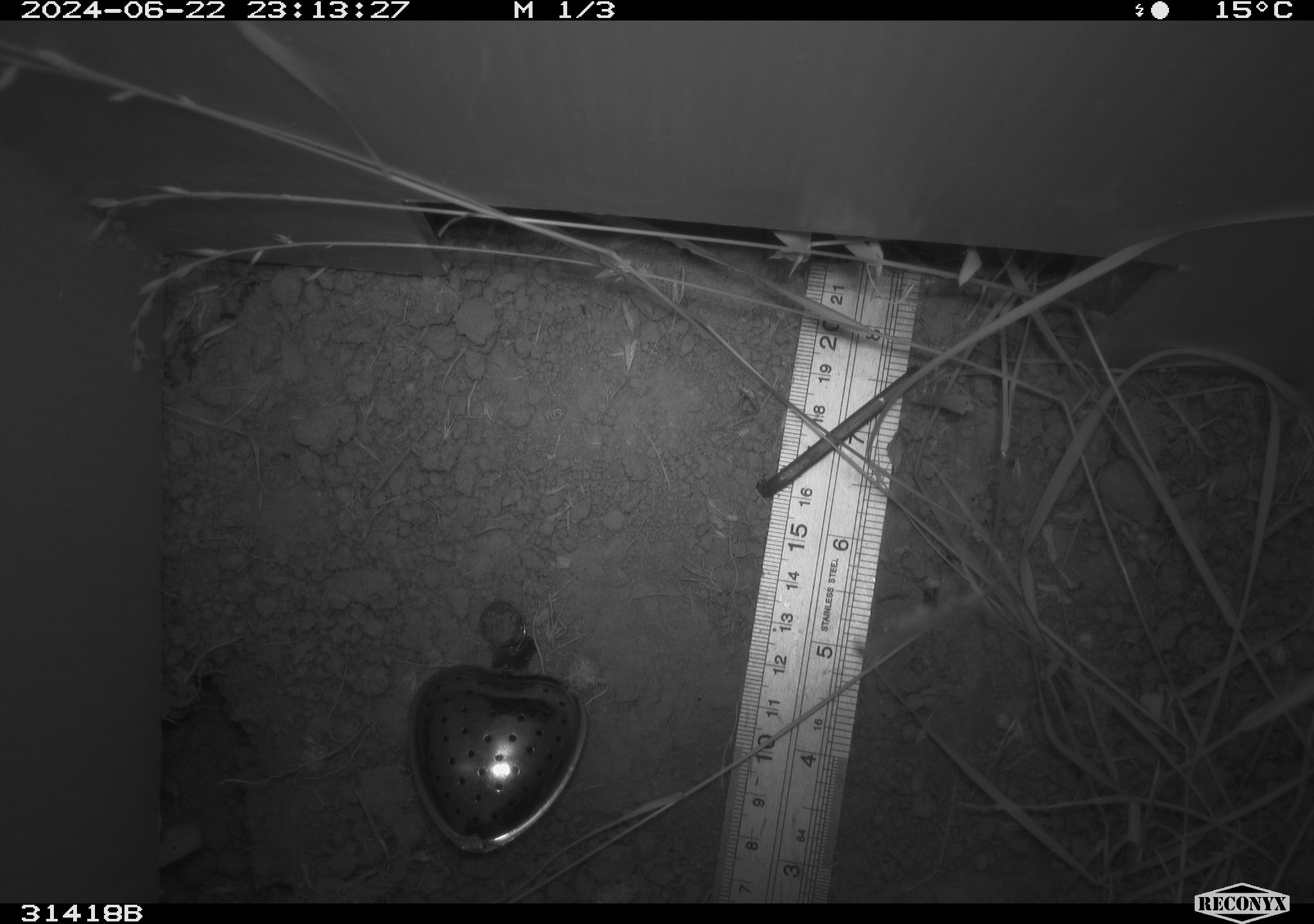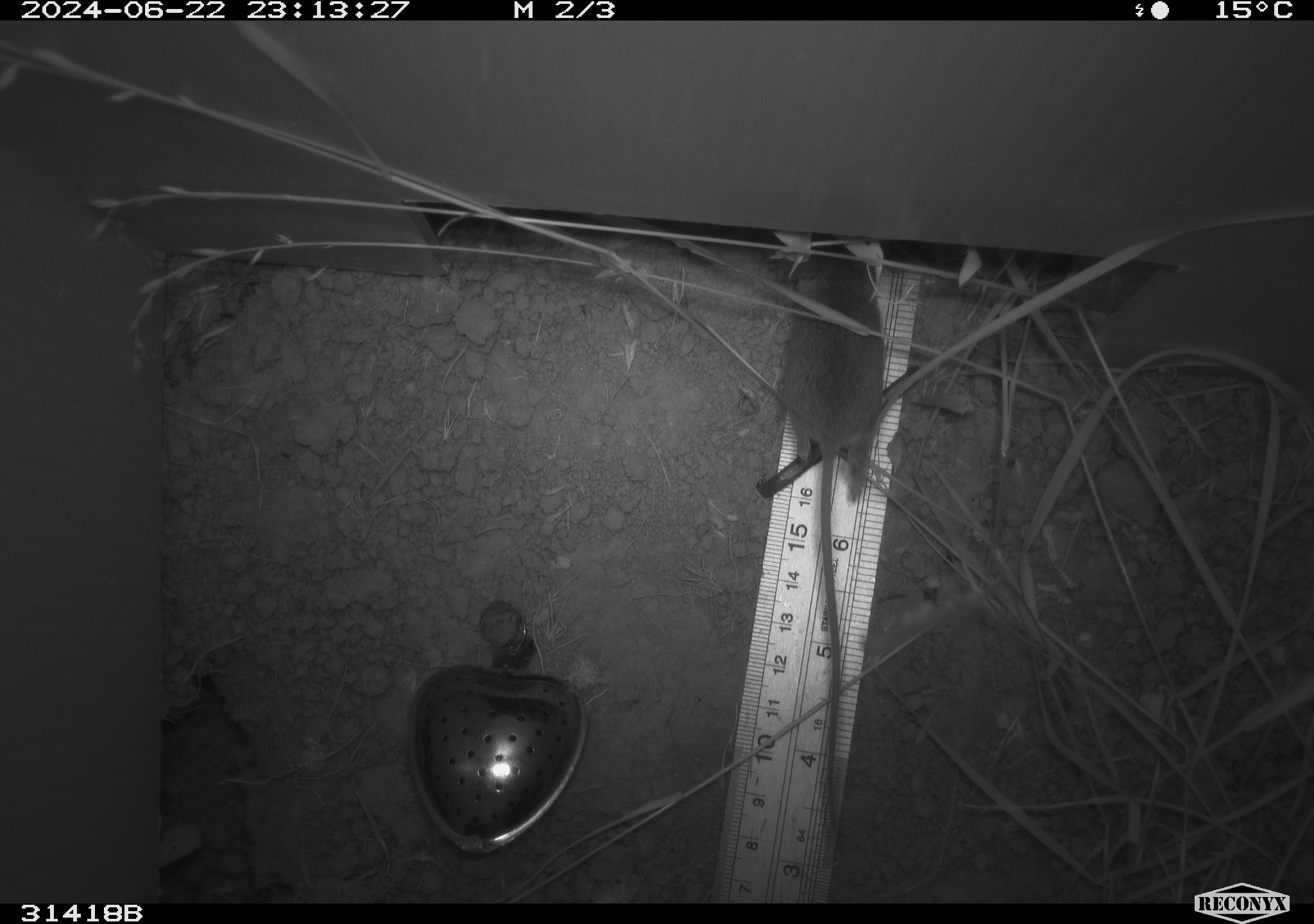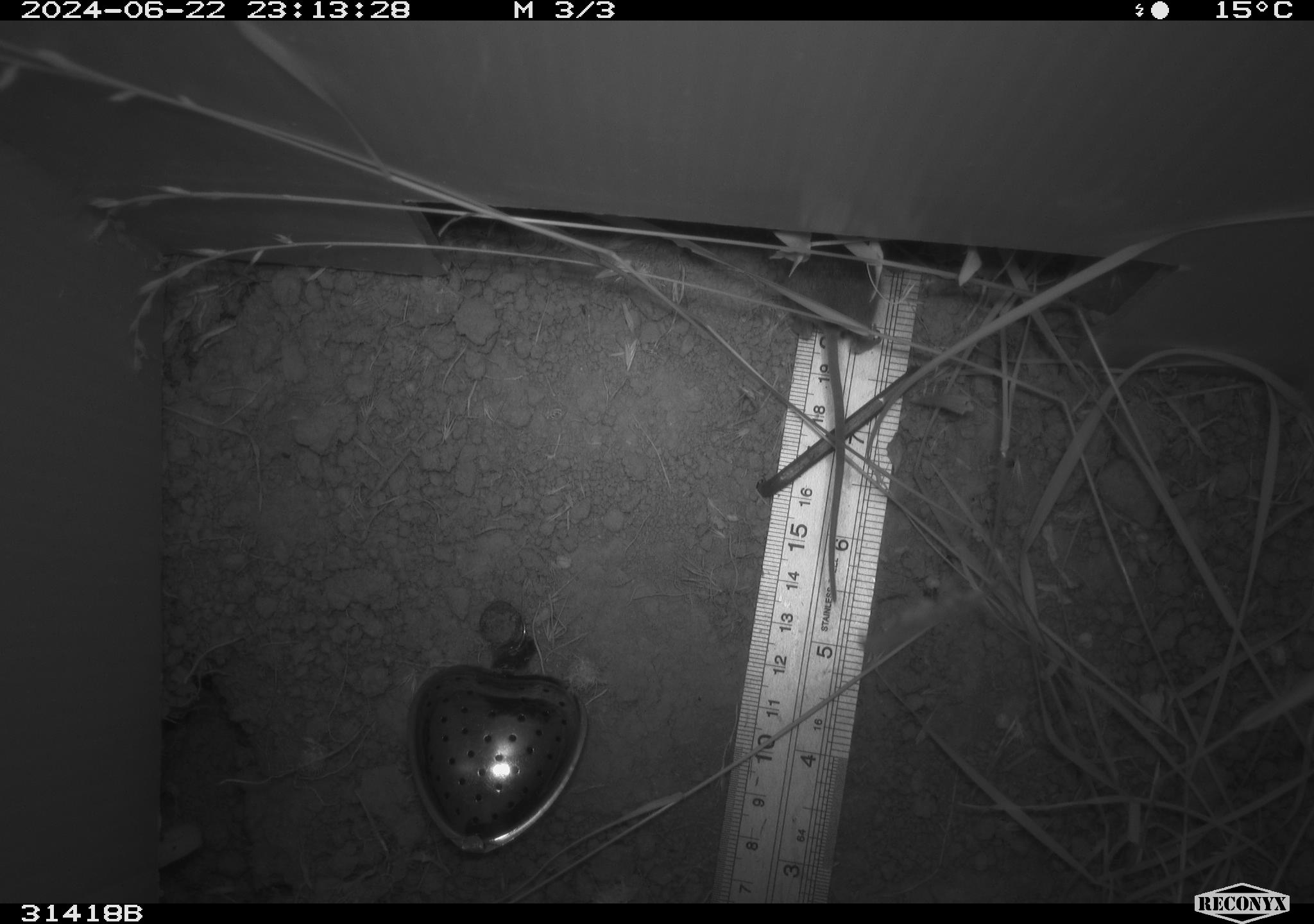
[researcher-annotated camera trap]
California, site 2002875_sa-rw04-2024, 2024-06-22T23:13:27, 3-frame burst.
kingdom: Animalia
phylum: Chordata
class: Mammalia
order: Rodentia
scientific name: Rodentia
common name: mouse species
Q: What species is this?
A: Mouse species (Rodentia).